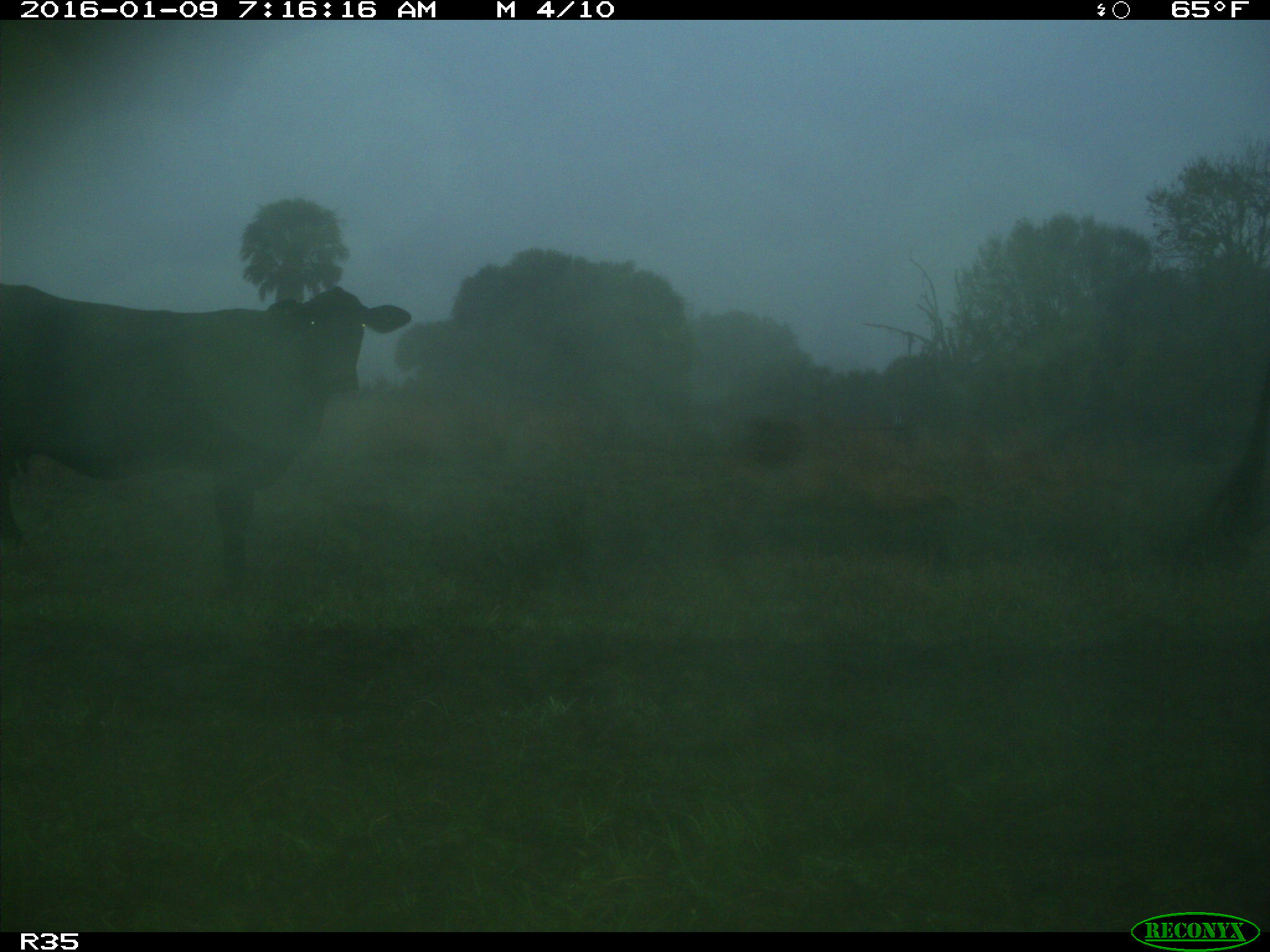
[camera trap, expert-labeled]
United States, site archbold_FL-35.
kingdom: Animalia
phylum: Chordata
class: Mammalia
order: Artiodactyla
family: Bovidae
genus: Bos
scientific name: Bos taurus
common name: domestic cow